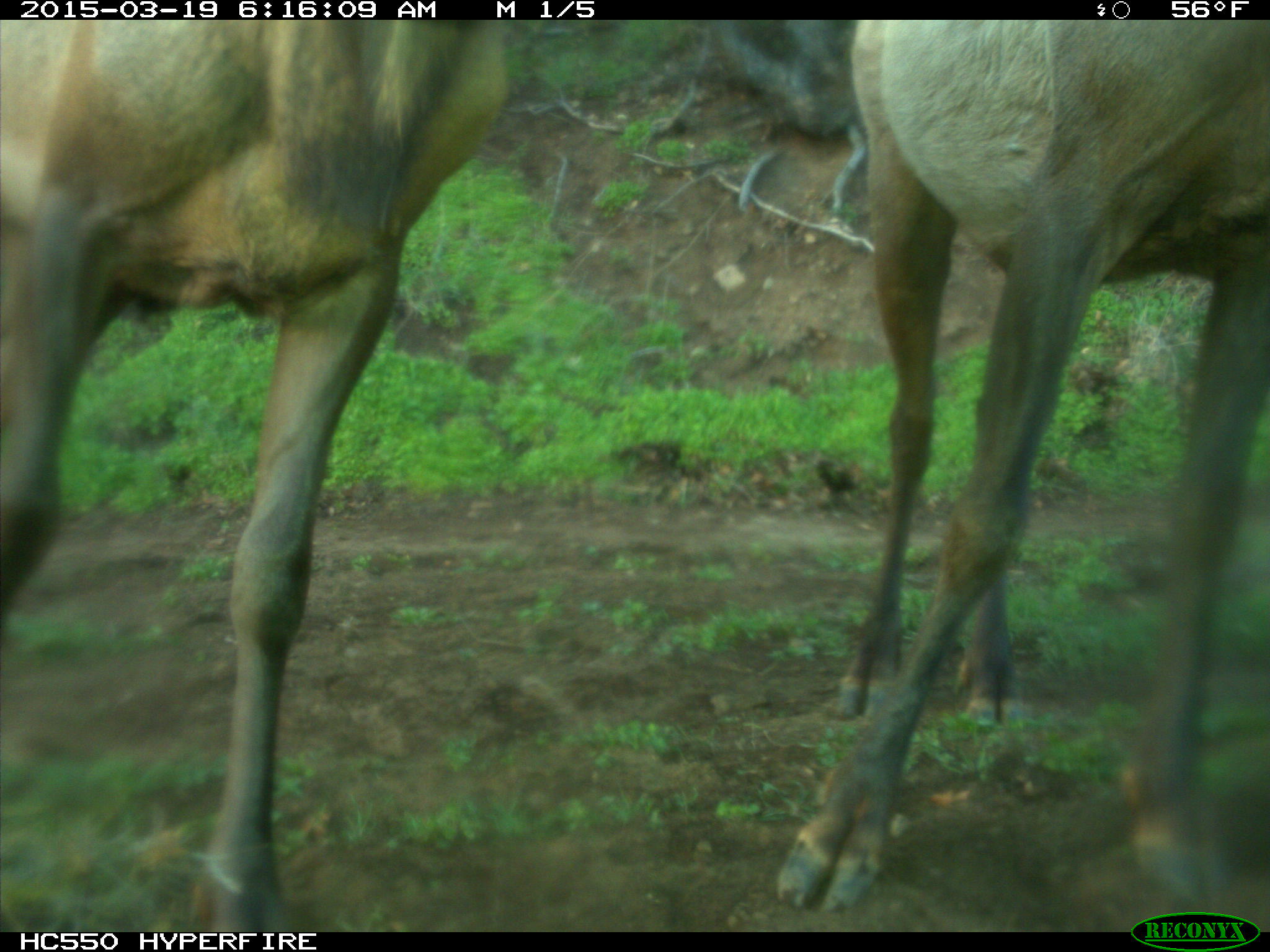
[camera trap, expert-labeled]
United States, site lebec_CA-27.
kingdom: Animalia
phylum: Chordata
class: Mammalia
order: Artiodactyla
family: Cervidae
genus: Cervus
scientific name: Cervus canadensis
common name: elk